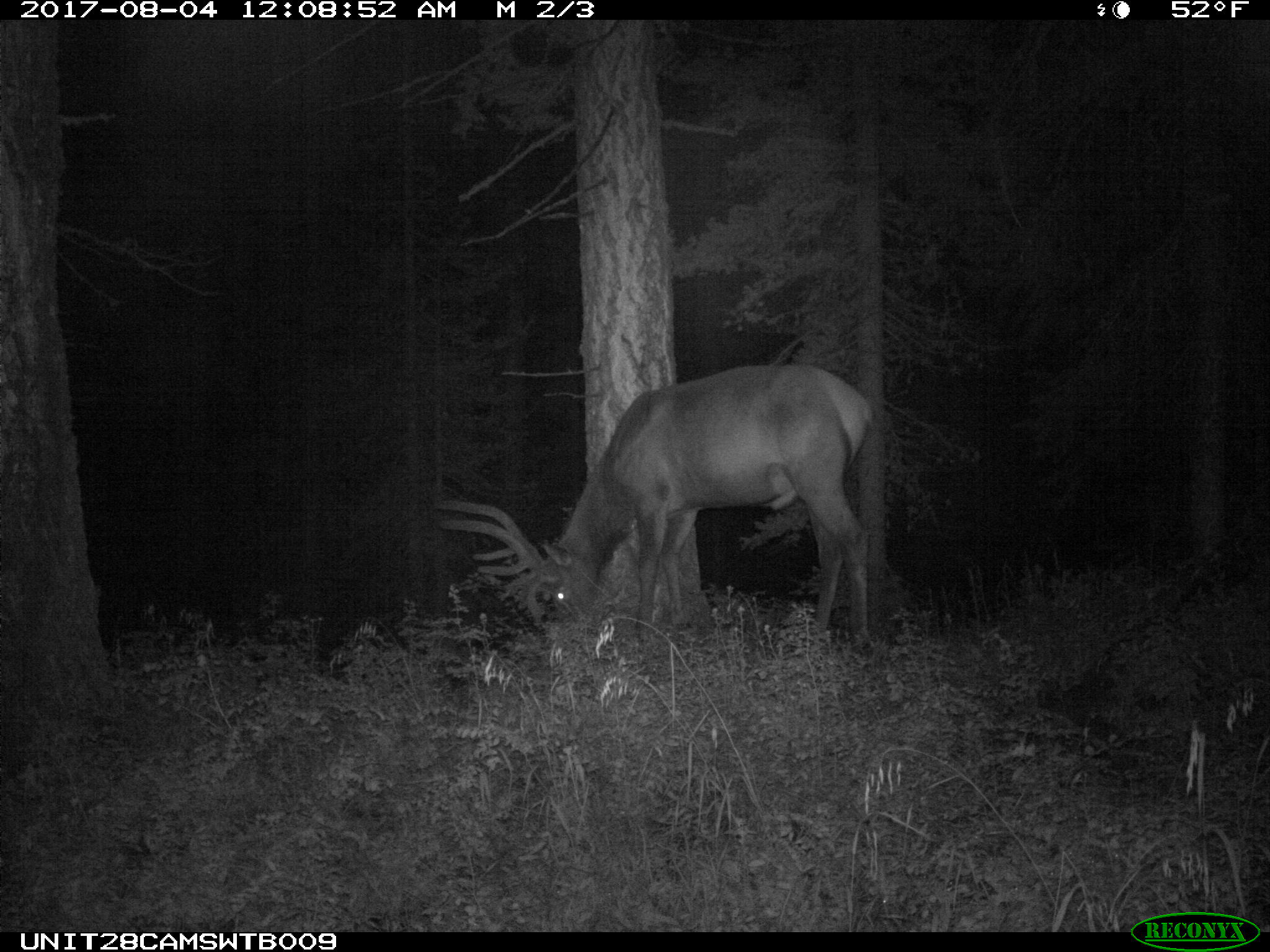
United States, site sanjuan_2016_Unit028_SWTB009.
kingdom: Animalia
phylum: Chordata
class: Mammalia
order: Artiodactyla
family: Cervidae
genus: Cervus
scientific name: Cervus elaphus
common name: red deer